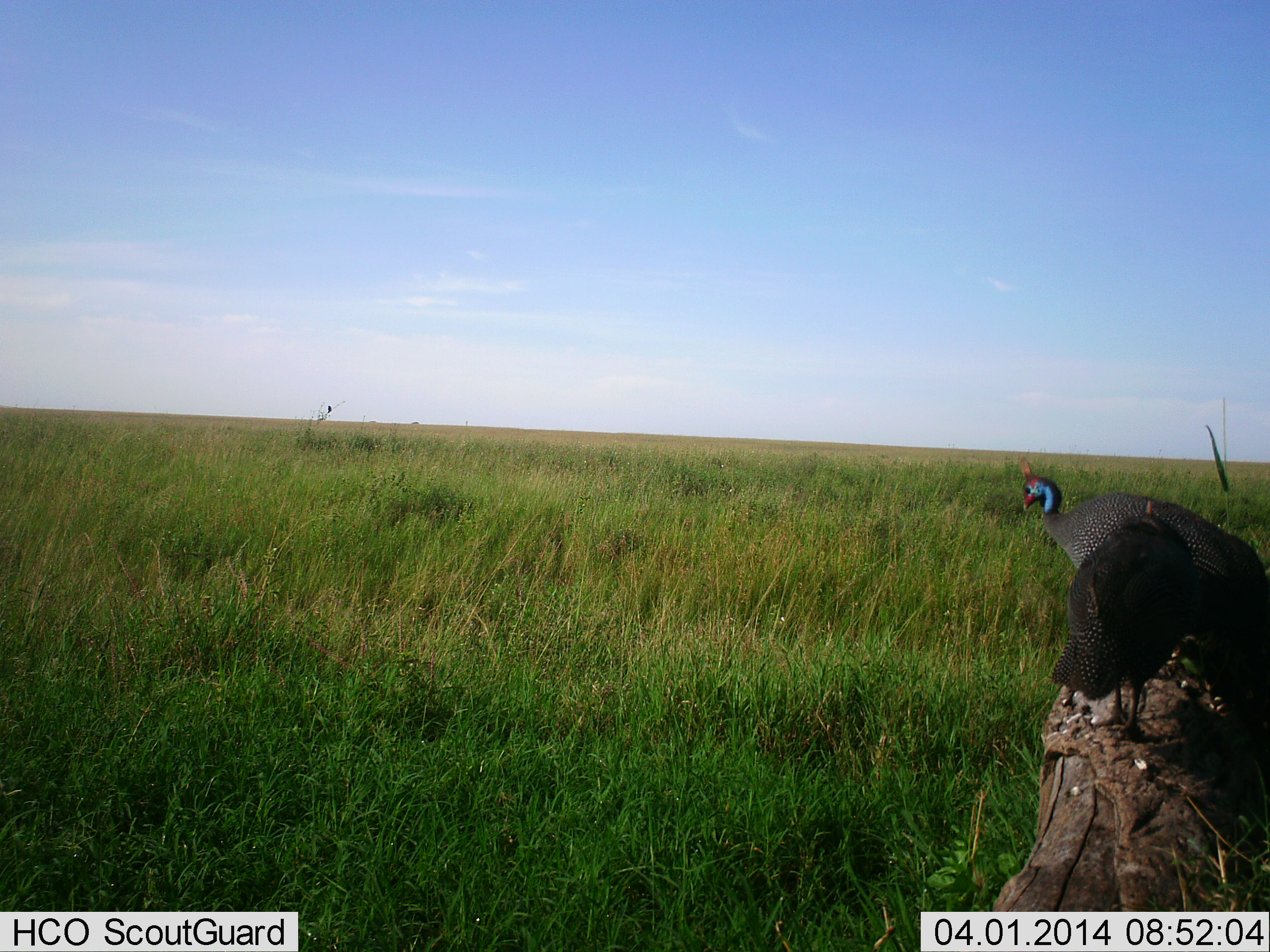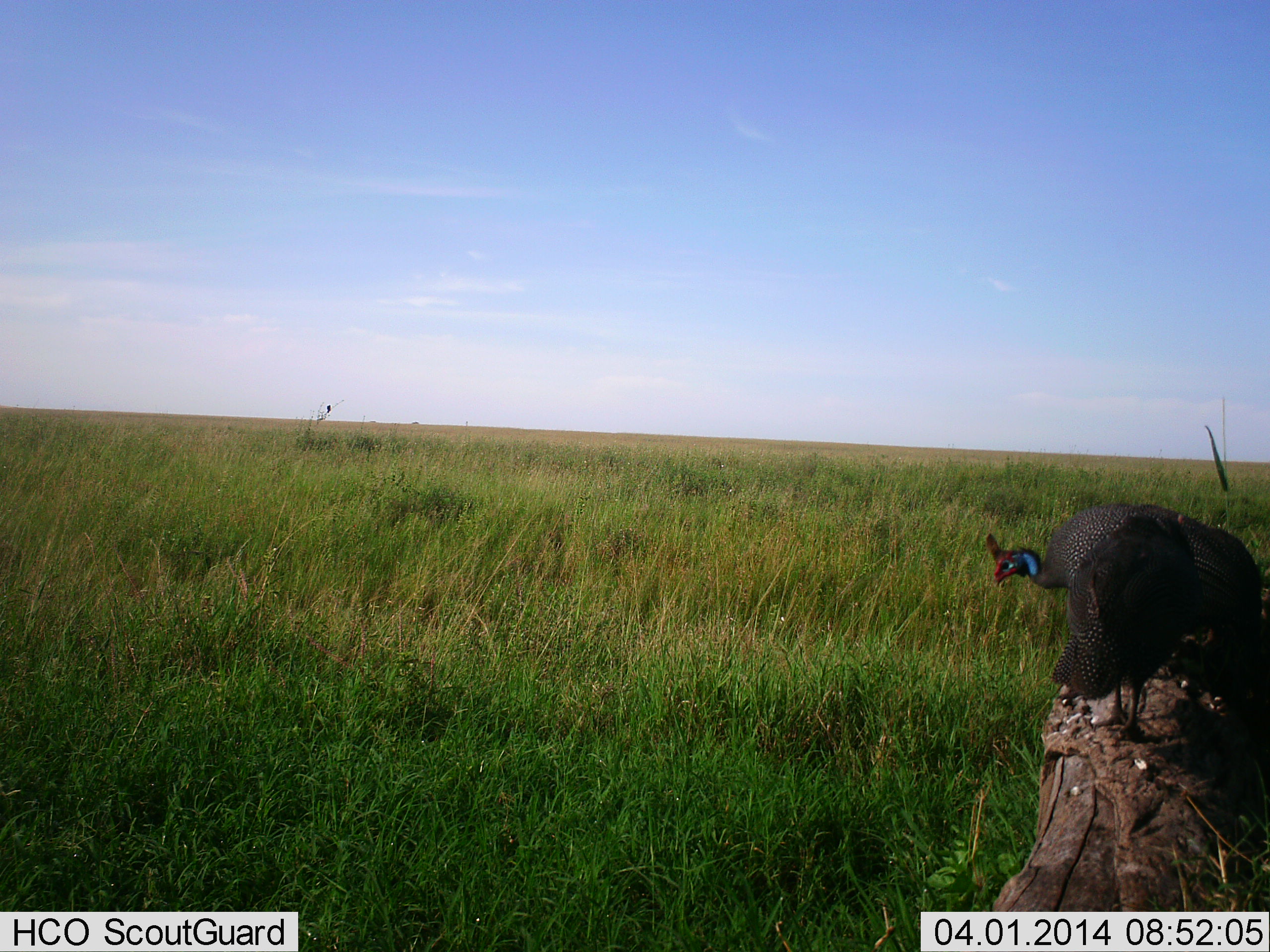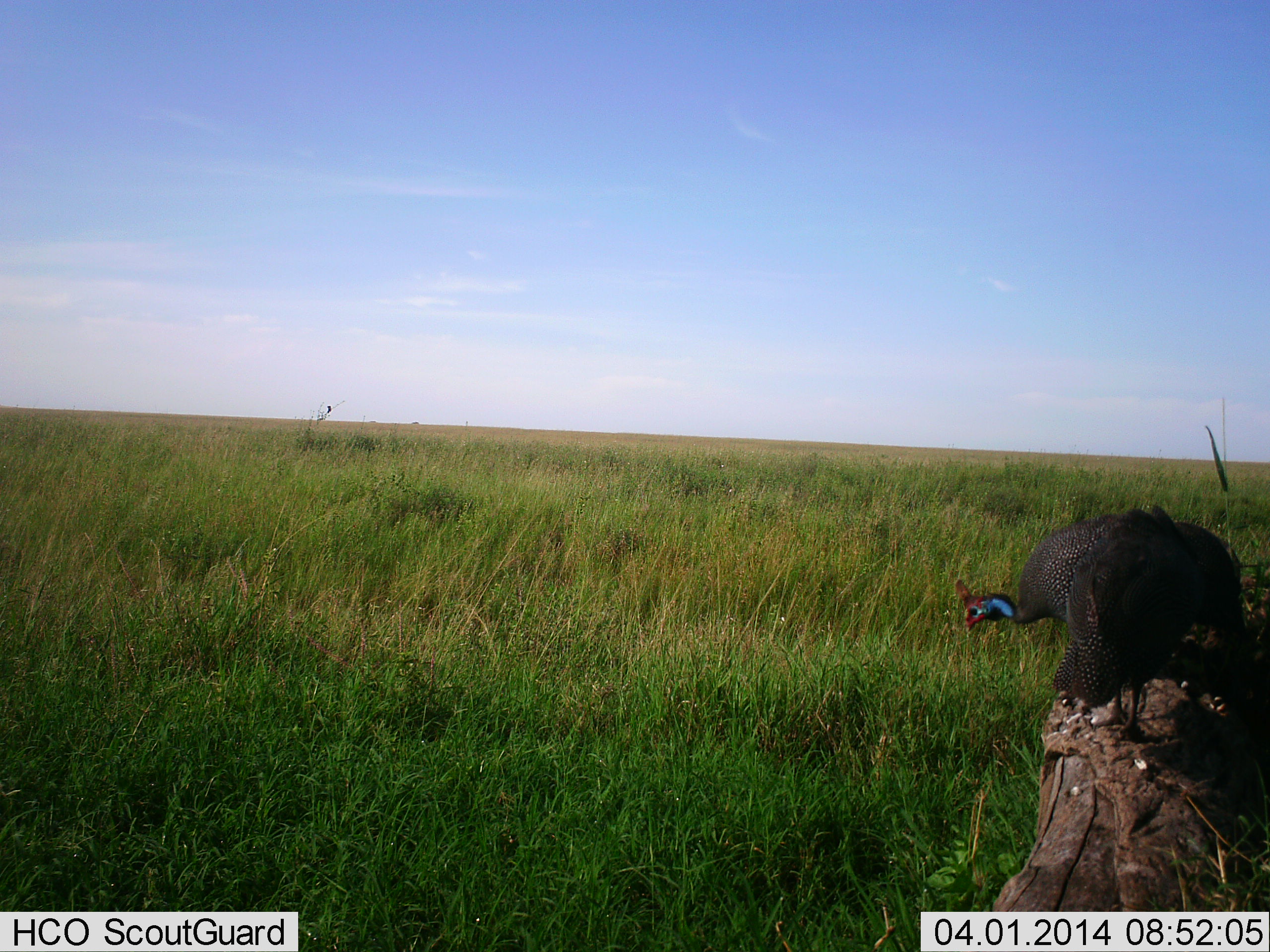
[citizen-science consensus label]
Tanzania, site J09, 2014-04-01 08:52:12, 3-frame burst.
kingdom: Animalia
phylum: Chordata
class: Aves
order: Galliformes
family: Numididae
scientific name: Numididae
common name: guinea fowl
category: guineafowl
Guineafowl (guinea fowl) (Numididae), count 2. Behavior (volunteer vote fractions): standing 90%, resting 10%, moving 30%, interacting 0%. Young present (vote fraction): 10%. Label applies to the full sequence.